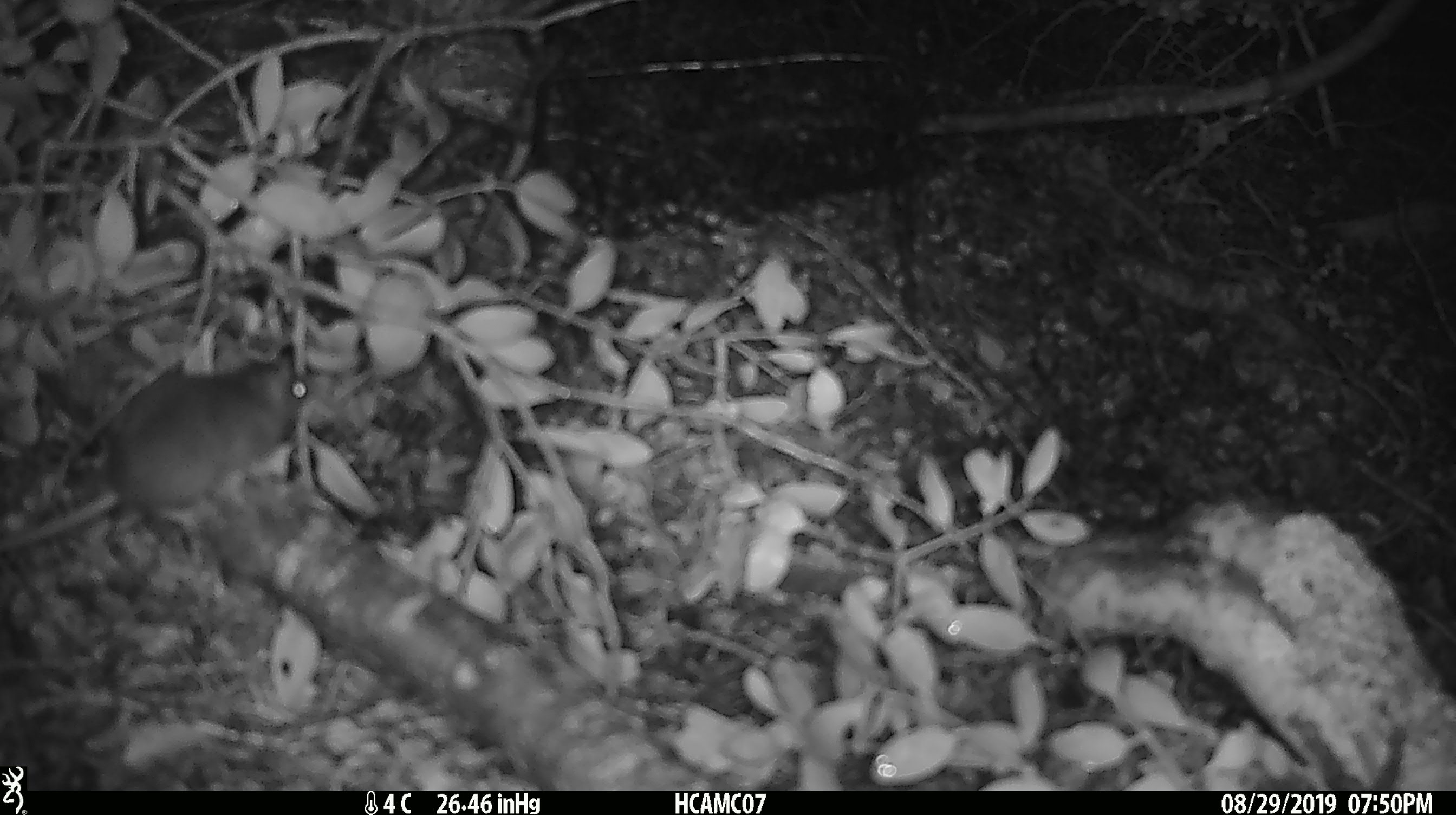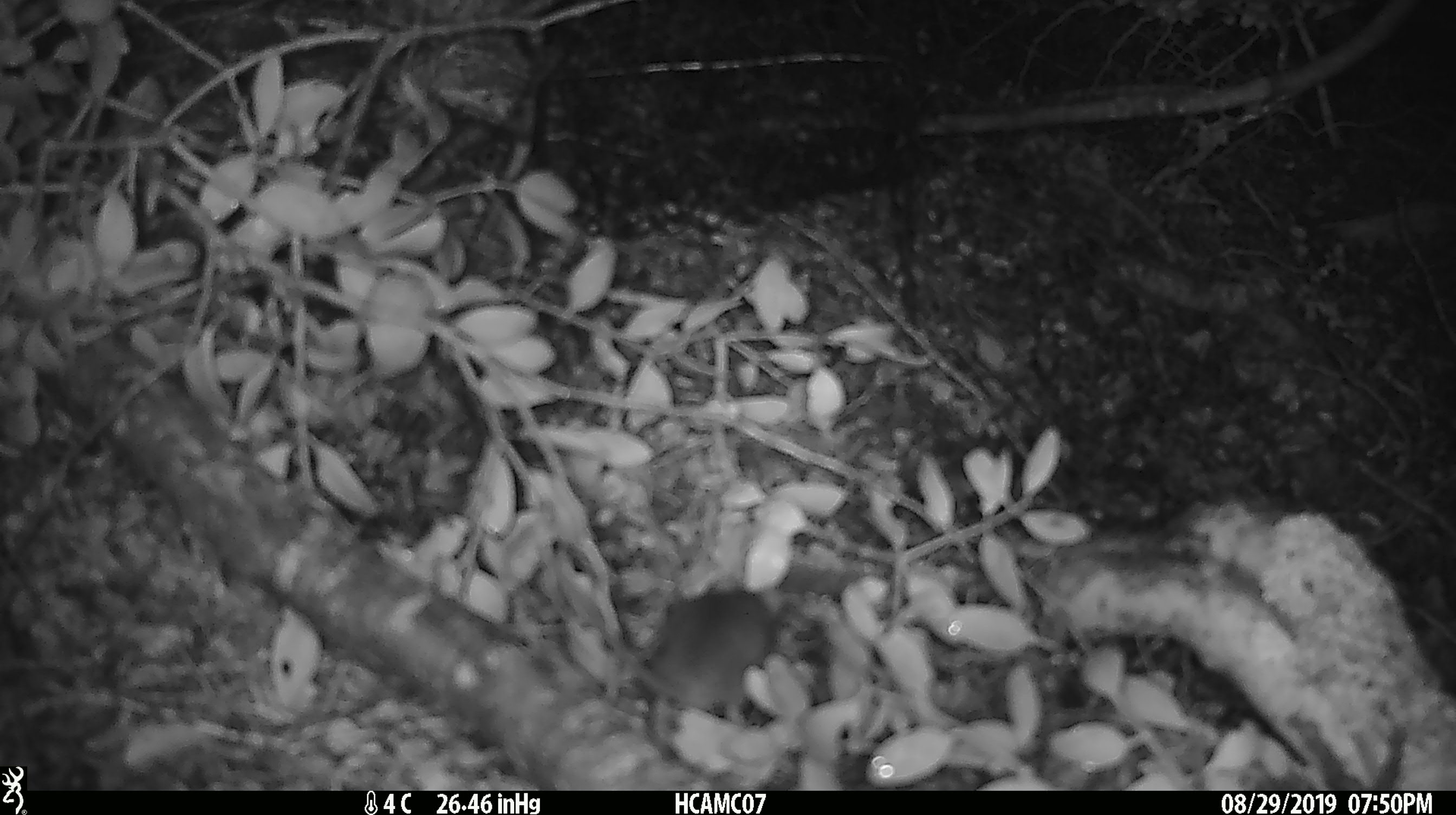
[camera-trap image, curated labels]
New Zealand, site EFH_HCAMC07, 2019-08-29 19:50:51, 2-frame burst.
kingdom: Animalia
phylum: Chordata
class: Mammalia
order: Rodentia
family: Muridae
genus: Mus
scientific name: Mus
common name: mouse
Mouse (Mus).